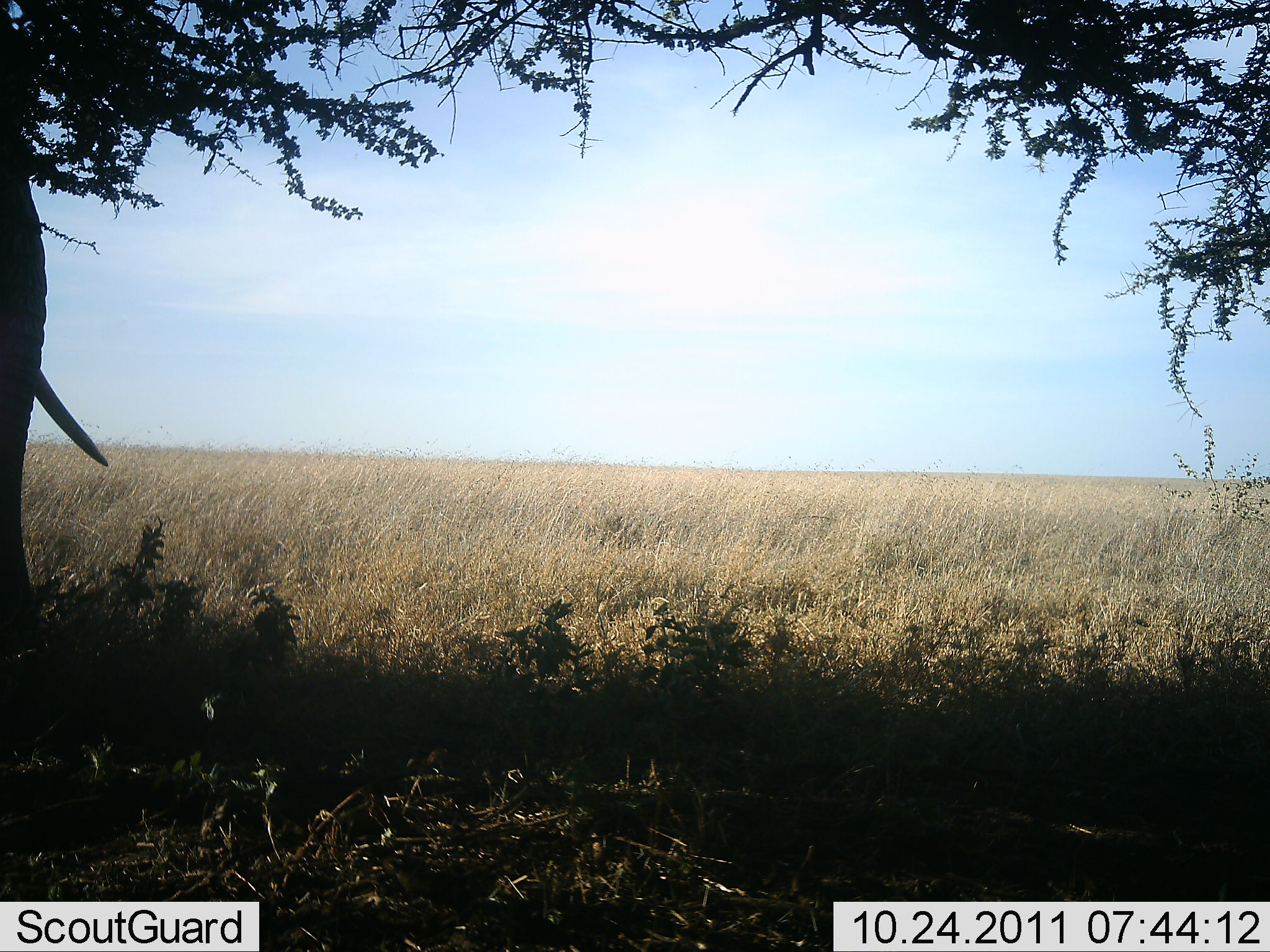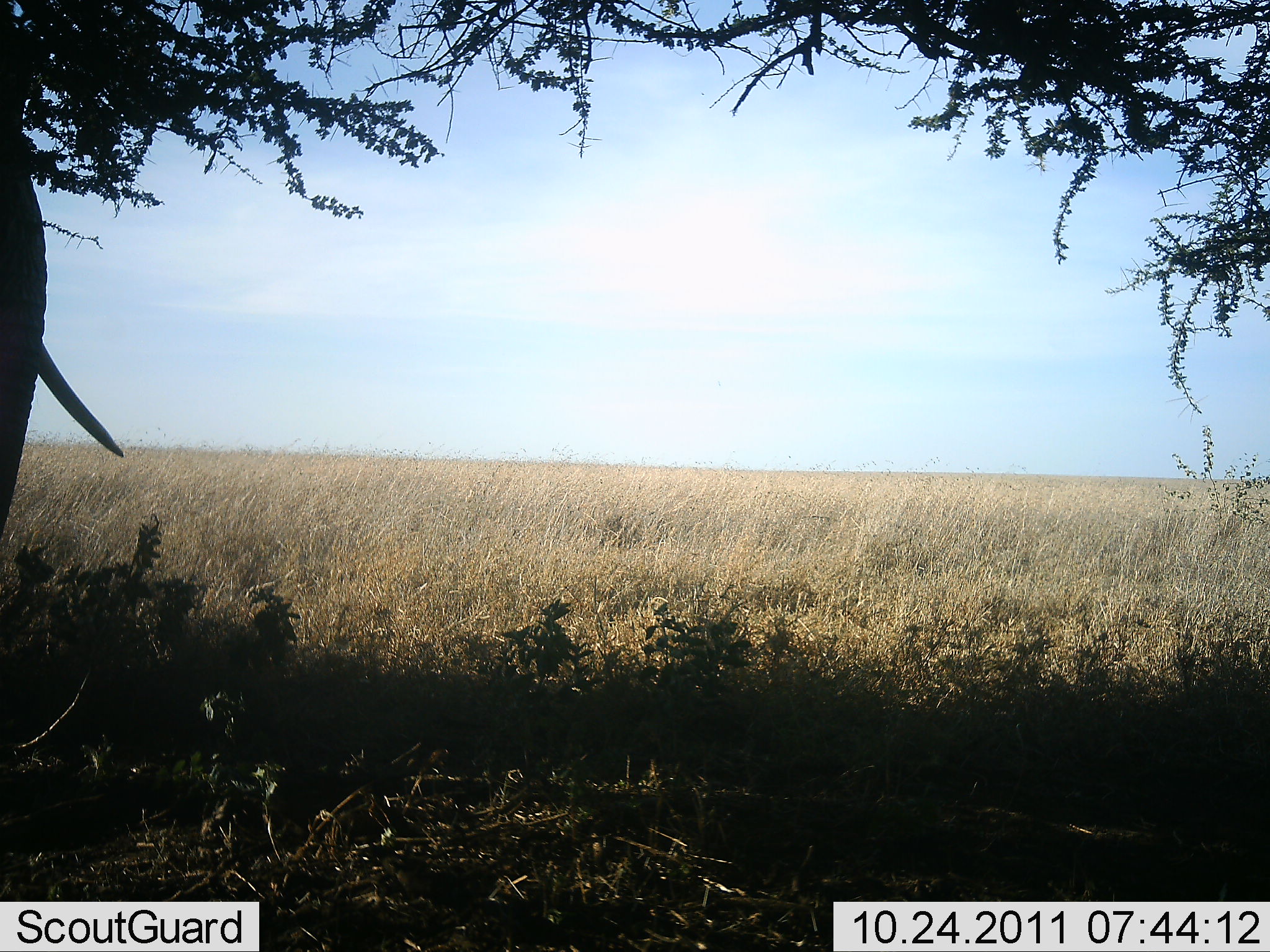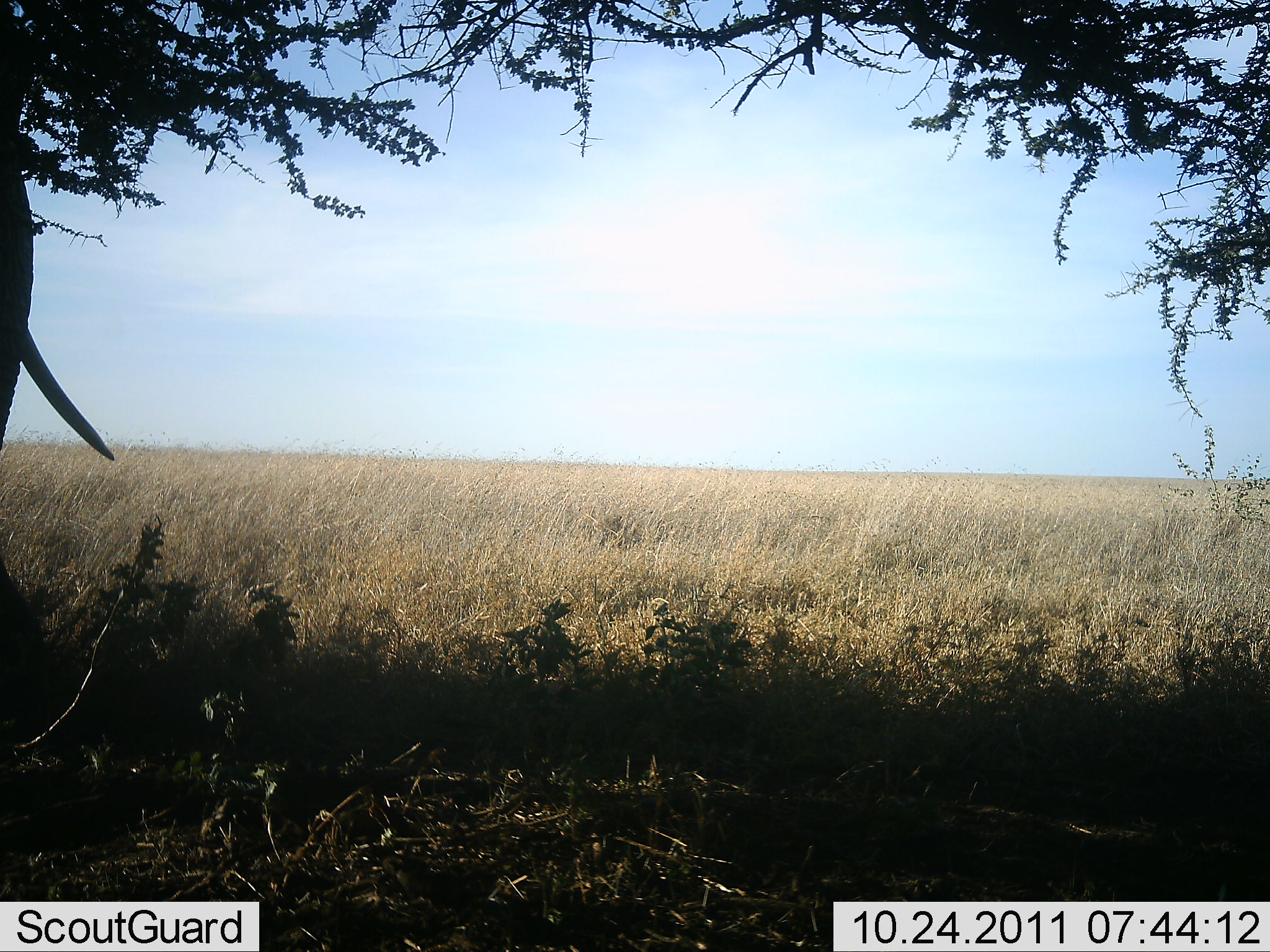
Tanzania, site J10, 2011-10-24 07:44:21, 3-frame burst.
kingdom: Animalia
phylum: Chordata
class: Mammalia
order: Proboscidea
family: Elephantidae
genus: Loxodonta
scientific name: Loxodonta africana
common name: african bush elephant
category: elephant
Elephant (african bush elephant) (Loxodonta africana), count 1. Behavior (volunteer vote fractions): standing 71%, resting 0%, moving 29%, interacting 0%. Young present (vote fraction): 0%. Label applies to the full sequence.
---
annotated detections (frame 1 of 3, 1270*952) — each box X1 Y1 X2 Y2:
animal: 0 0 113 661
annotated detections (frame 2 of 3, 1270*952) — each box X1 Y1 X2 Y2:
animal: 0 0 127 538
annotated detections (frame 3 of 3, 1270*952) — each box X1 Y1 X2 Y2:
animal: 0 1 118 462